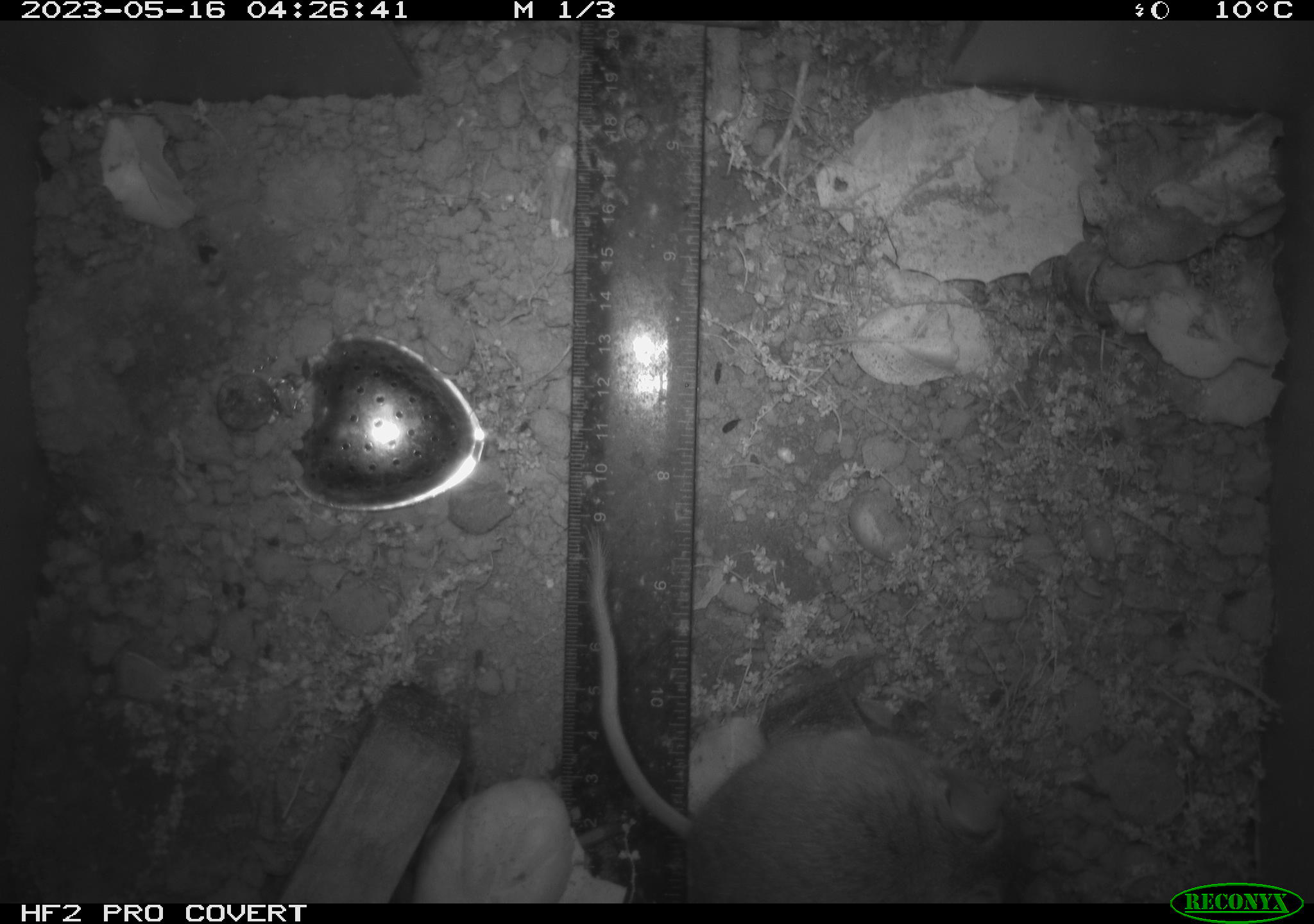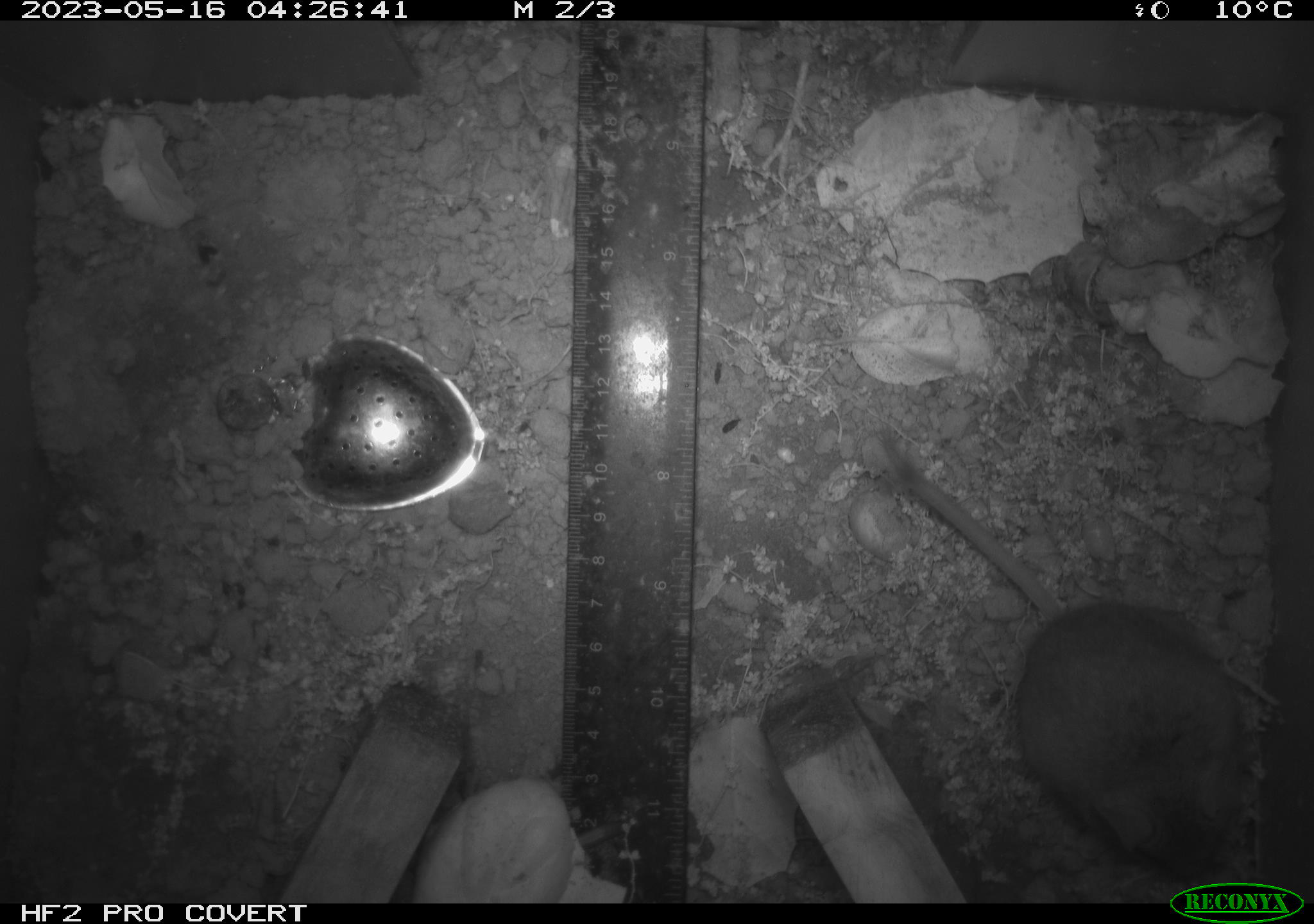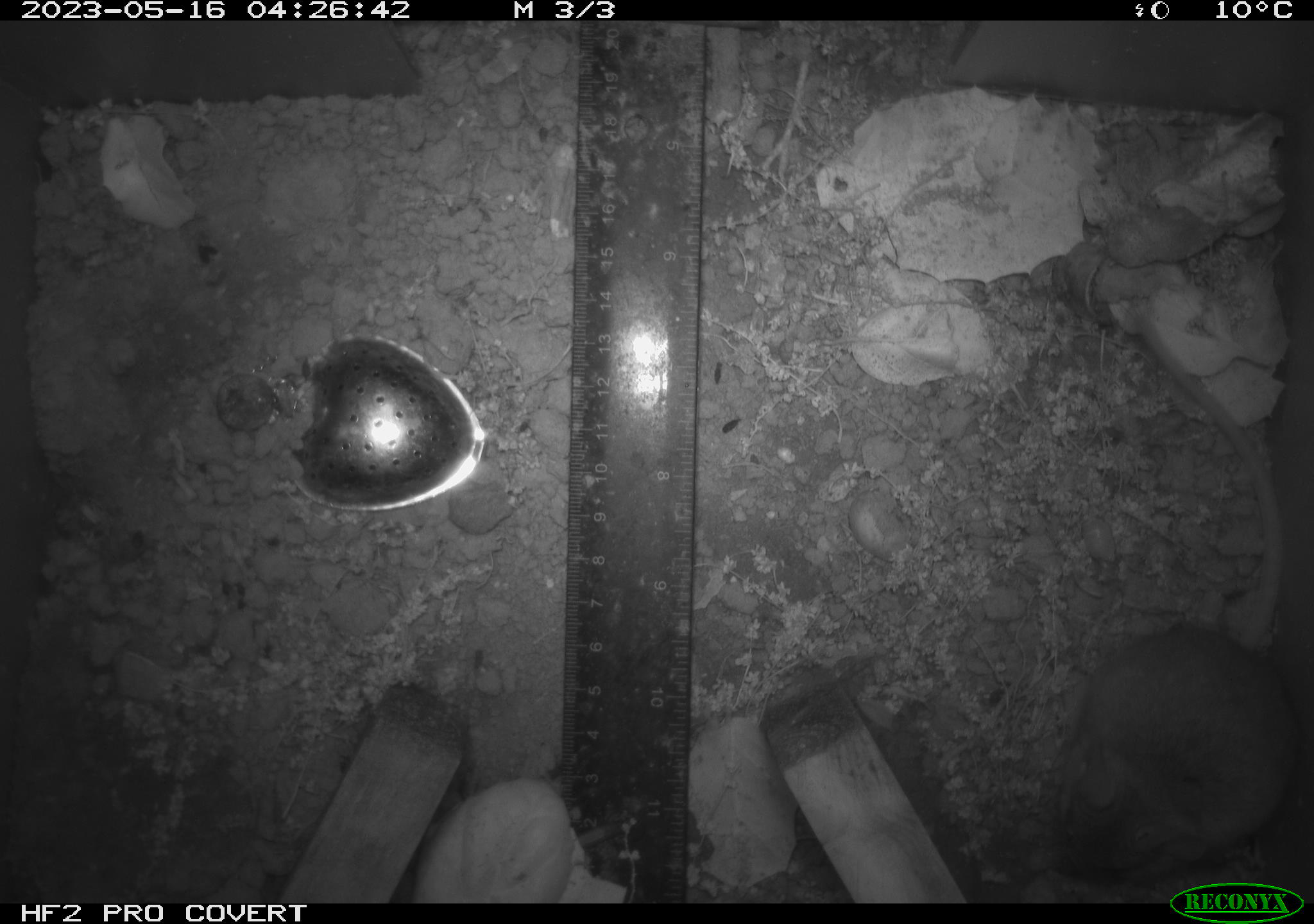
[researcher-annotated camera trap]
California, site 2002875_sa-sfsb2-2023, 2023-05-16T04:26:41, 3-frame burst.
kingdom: Animalia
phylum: Chordata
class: Mammalia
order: Rodentia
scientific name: Rodentia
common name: mouse species